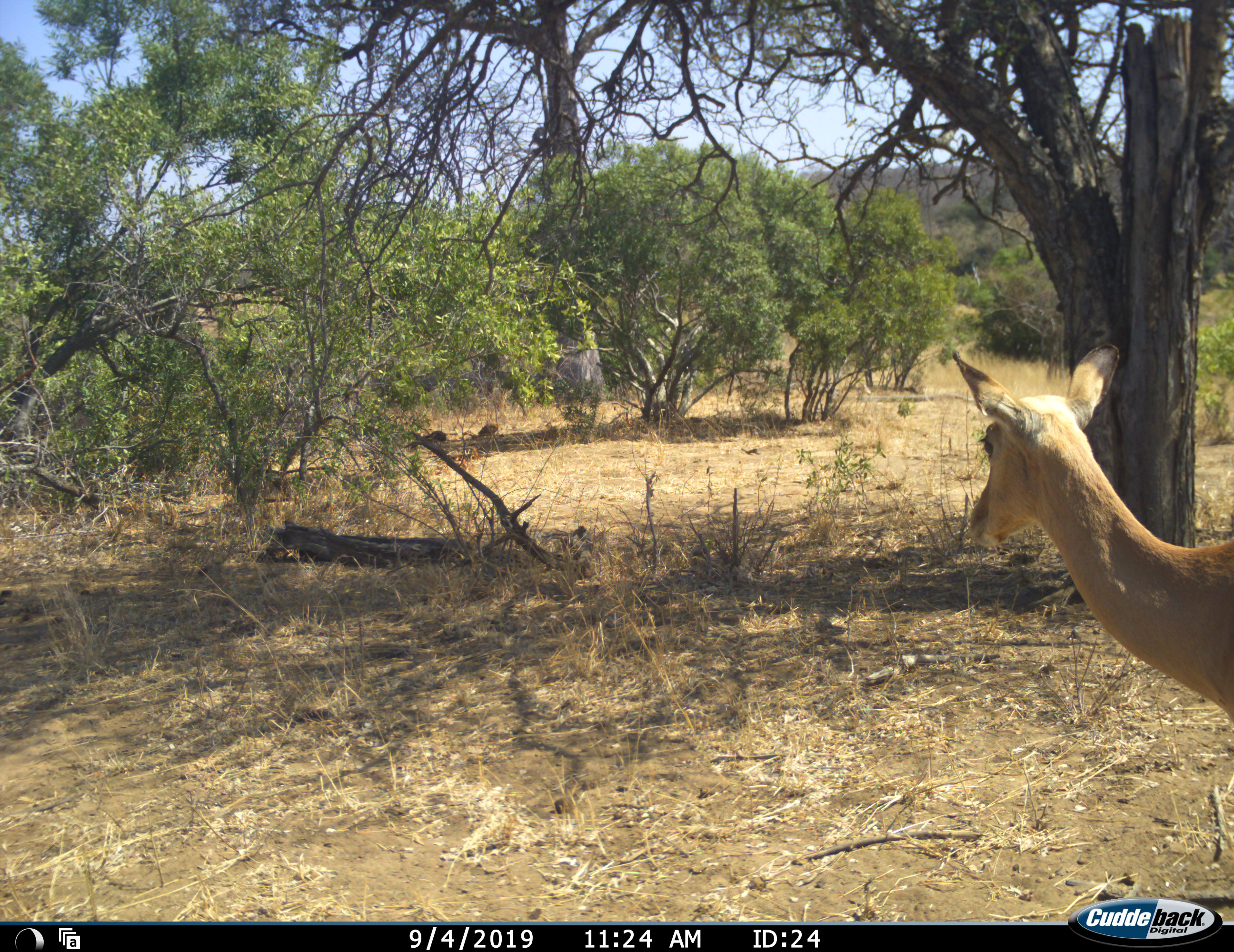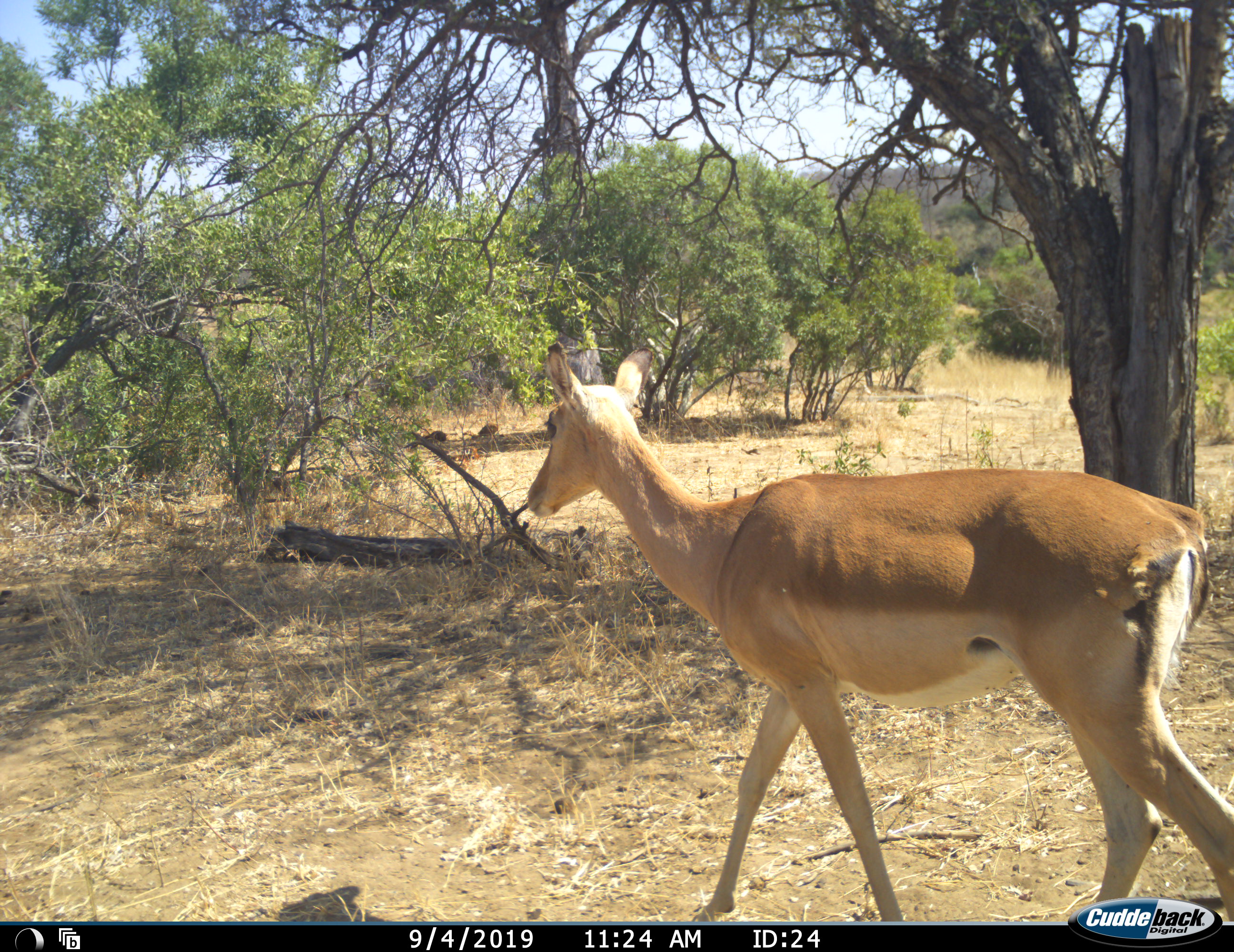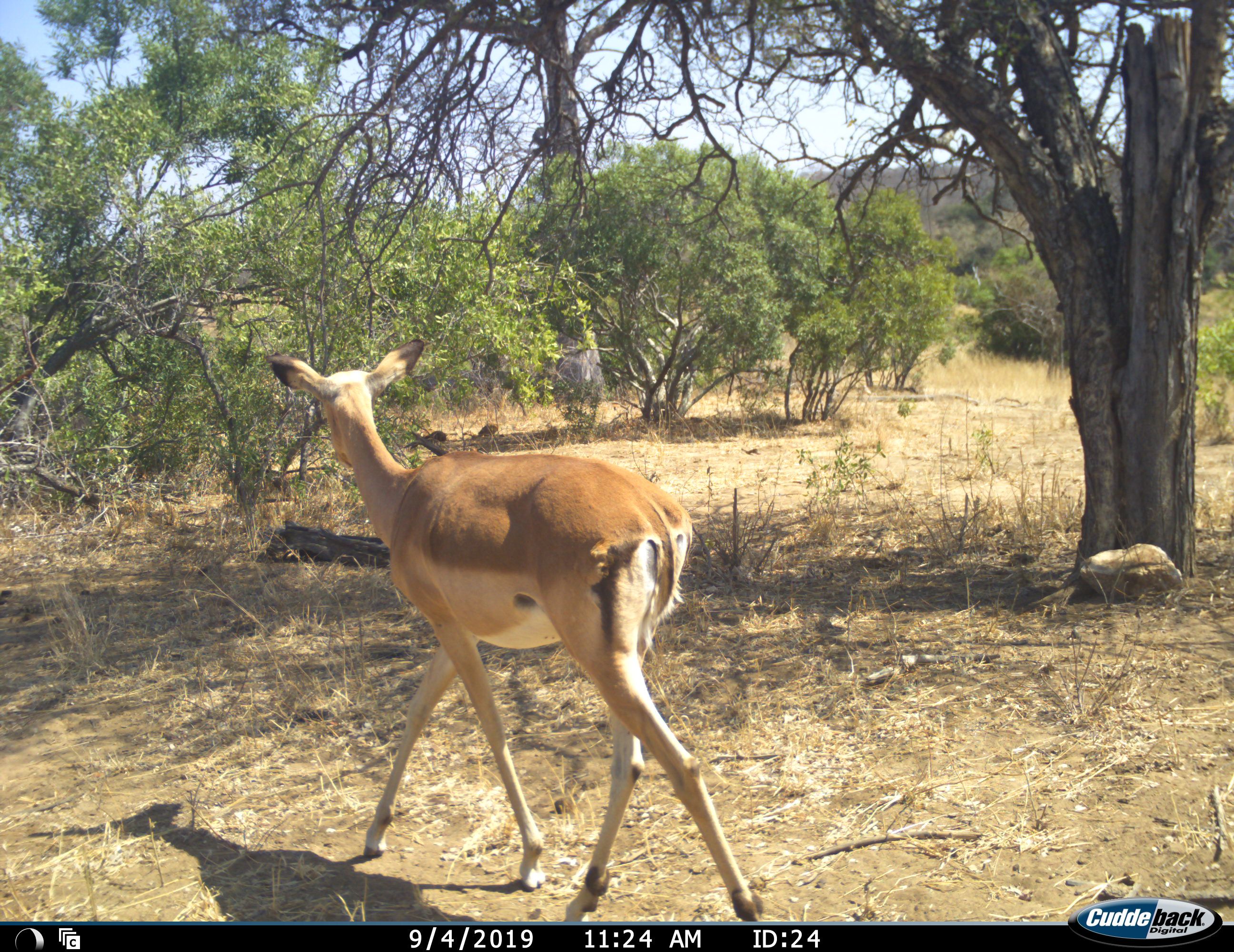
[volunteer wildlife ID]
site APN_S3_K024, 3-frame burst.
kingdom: Animalia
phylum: Chordata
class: Mammalia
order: Artiodactyla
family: Bovidae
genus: Aepyceros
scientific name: Aepyceros melampus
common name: impala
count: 1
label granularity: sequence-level